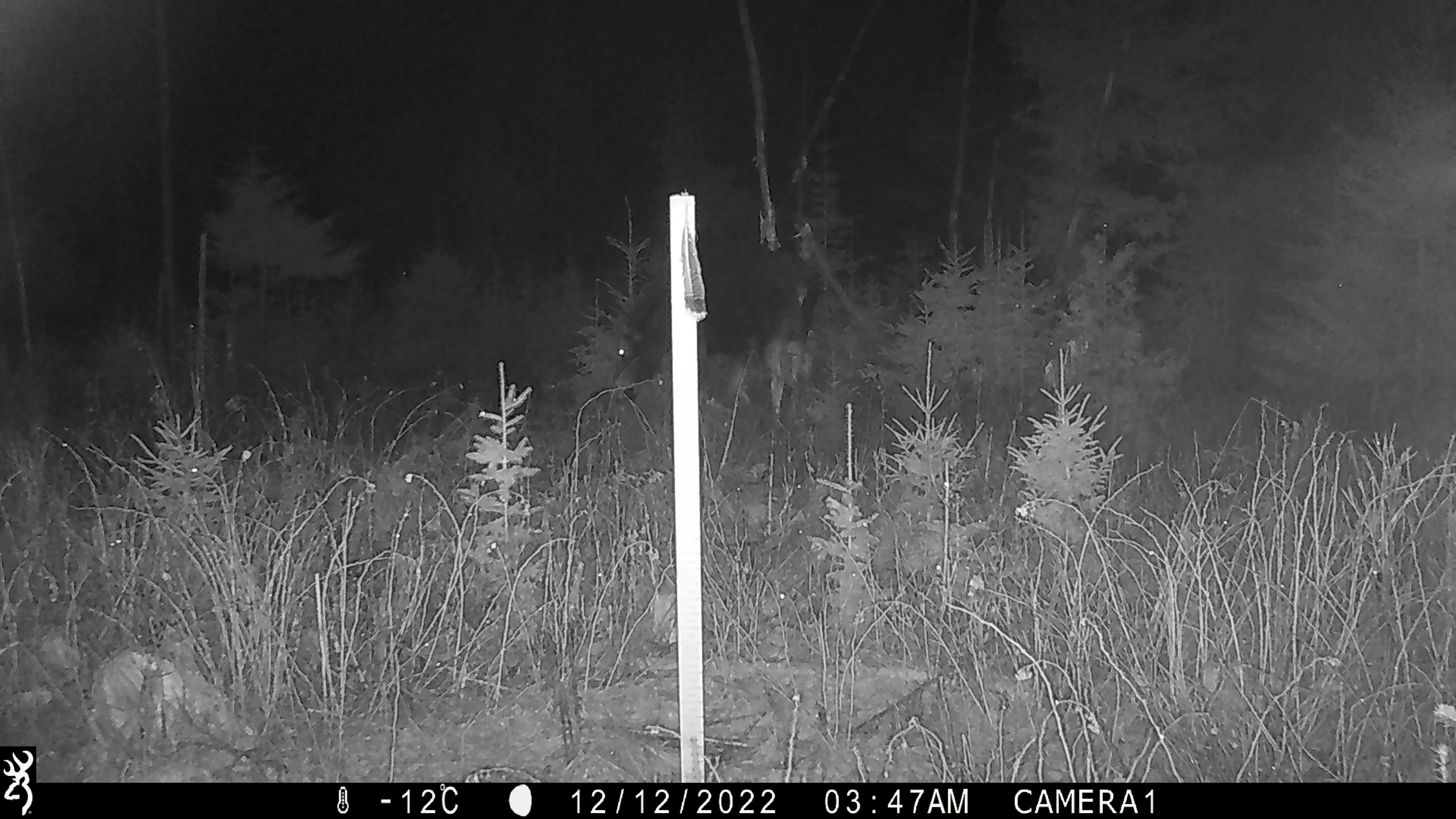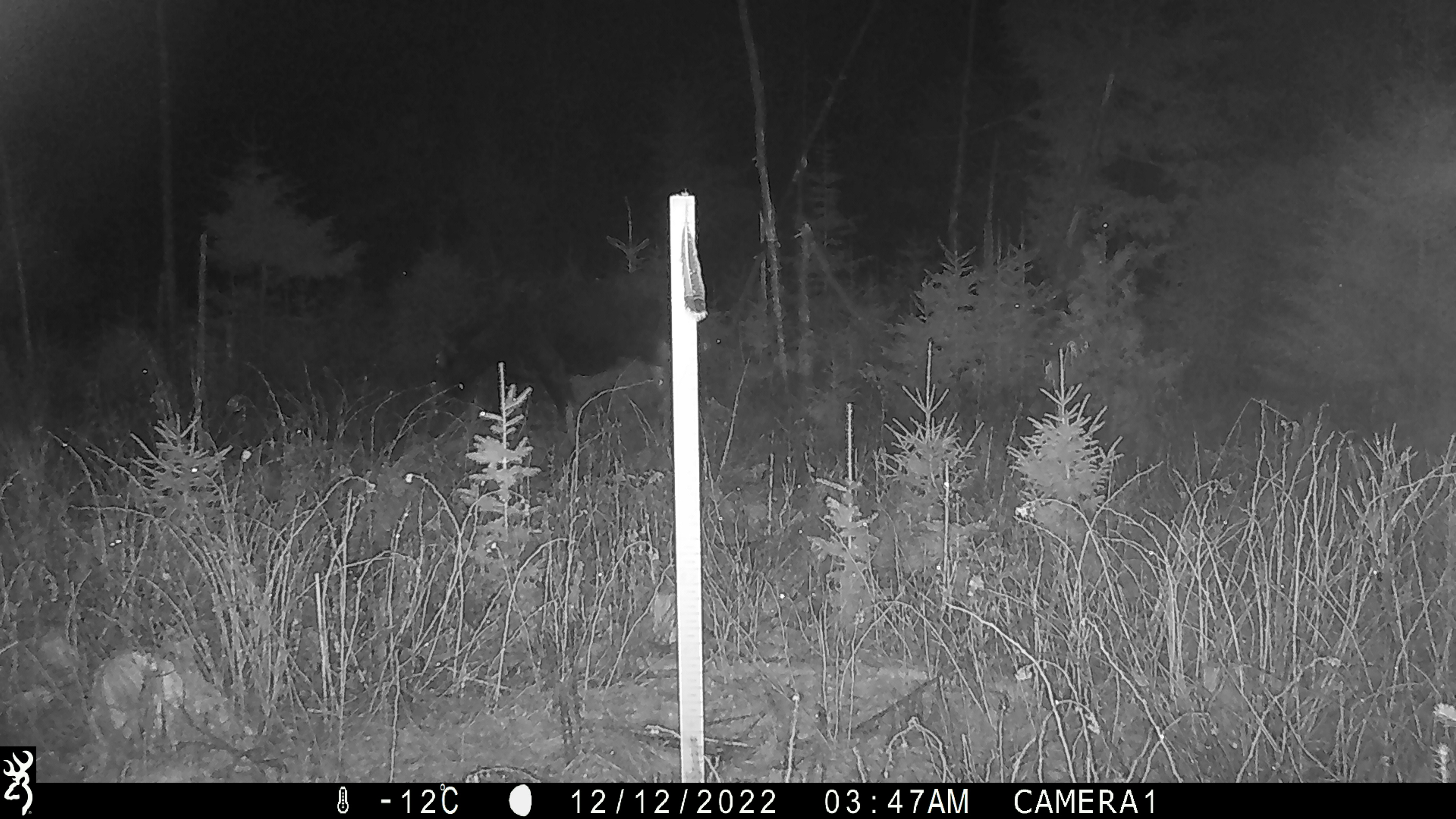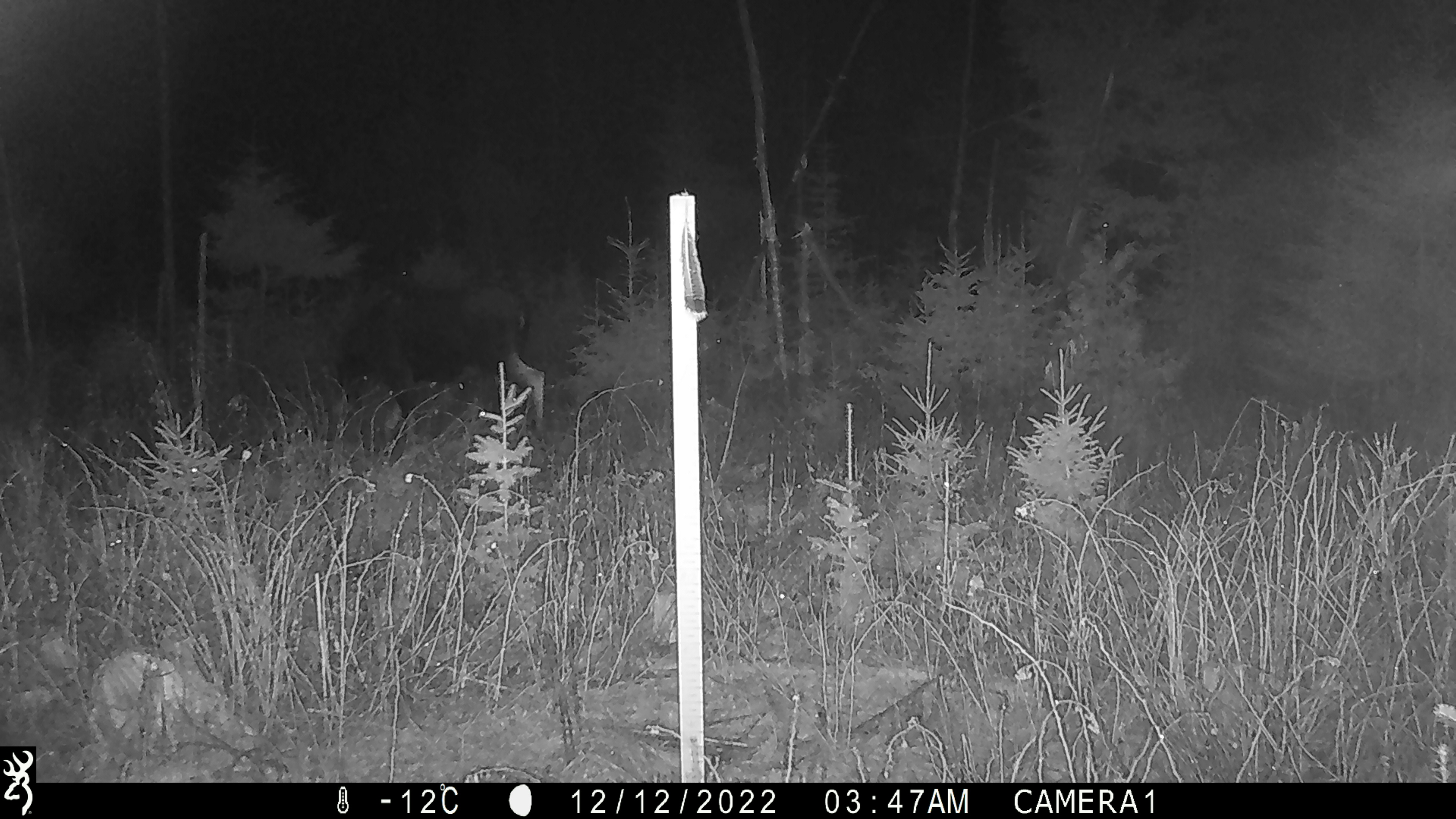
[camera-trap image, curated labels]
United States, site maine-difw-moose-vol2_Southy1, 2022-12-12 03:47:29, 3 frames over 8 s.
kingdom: Animalia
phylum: Chordata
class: Mammalia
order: Artiodactyla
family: Cervidae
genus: Alces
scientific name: Alces alces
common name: moose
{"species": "moose (Alces alces)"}